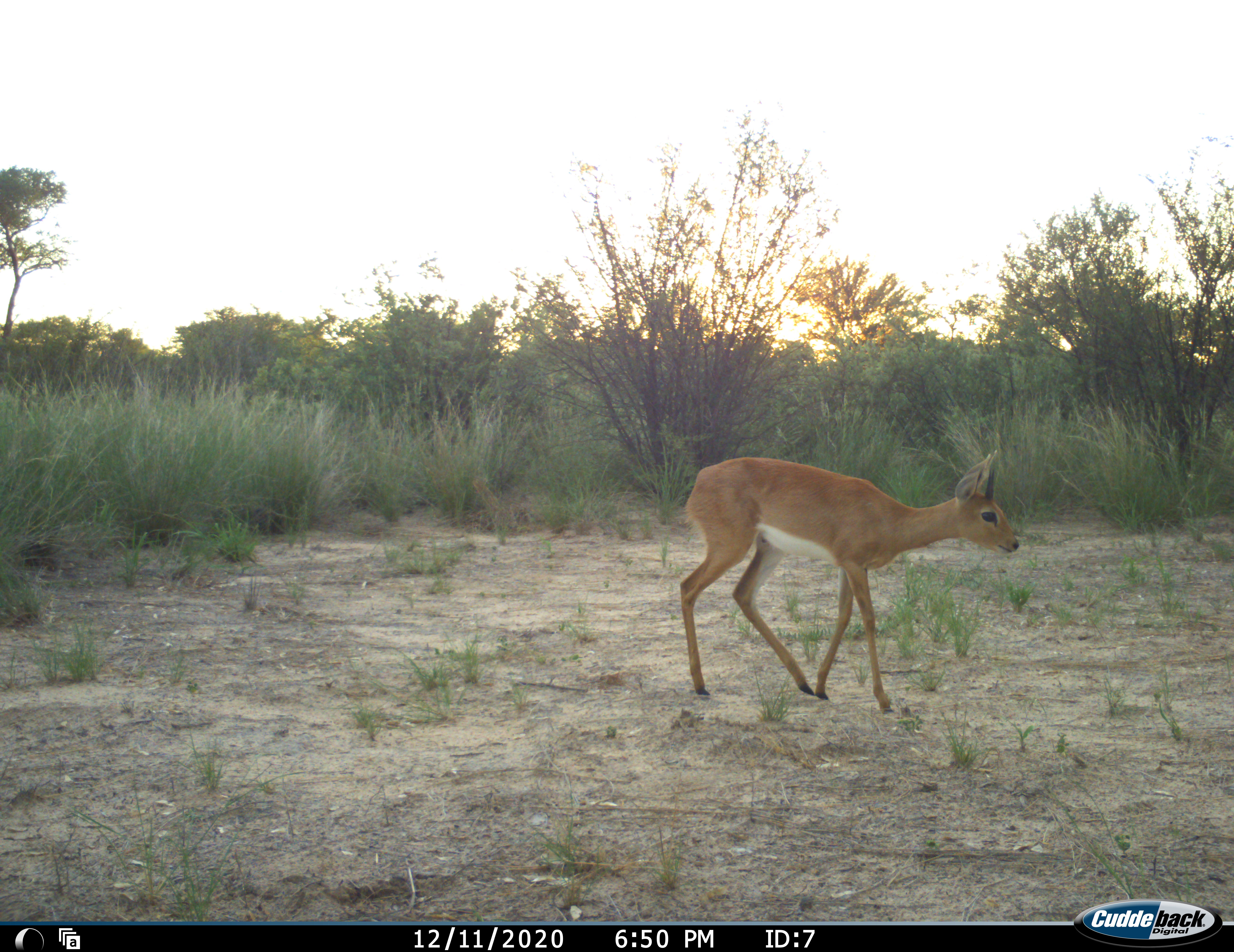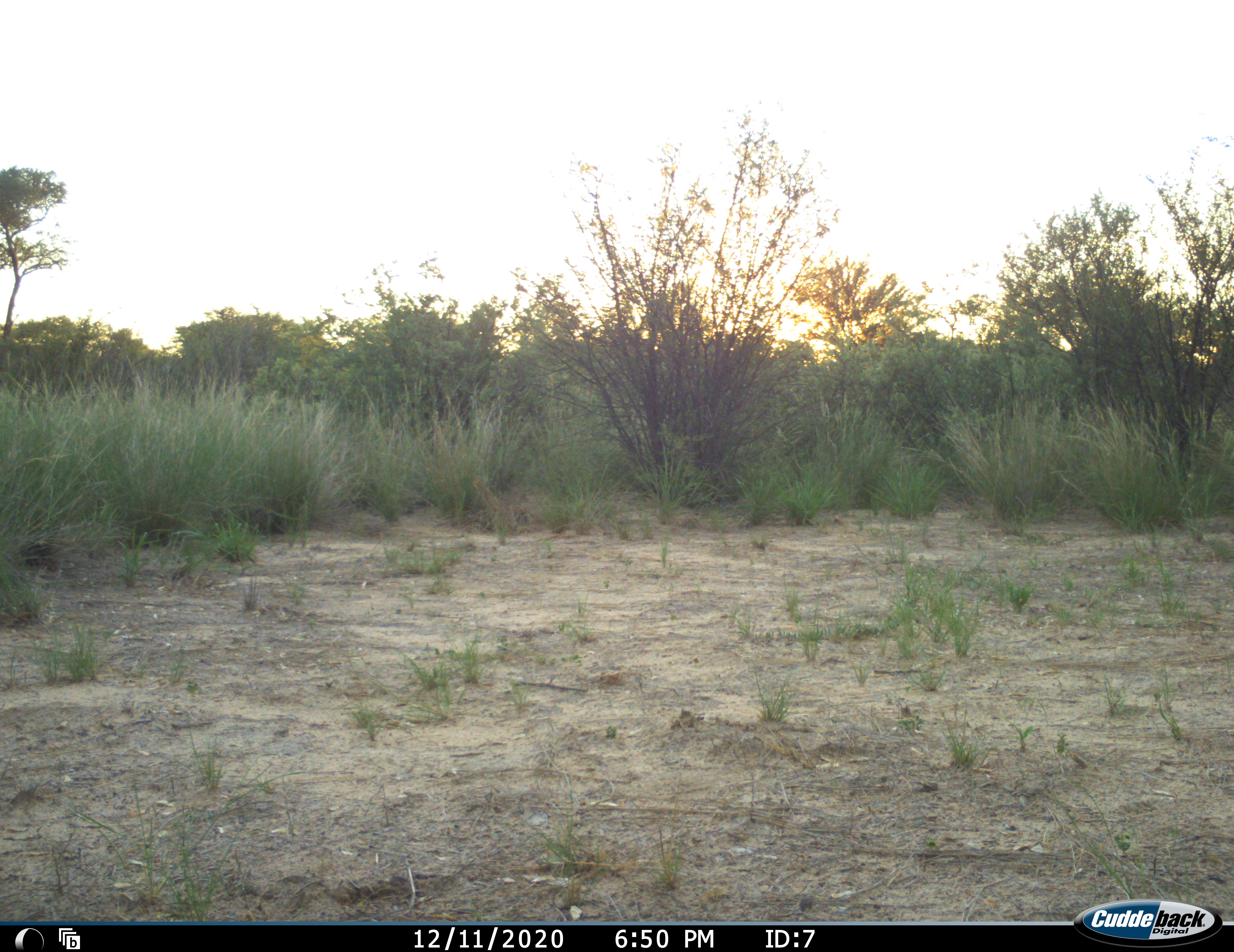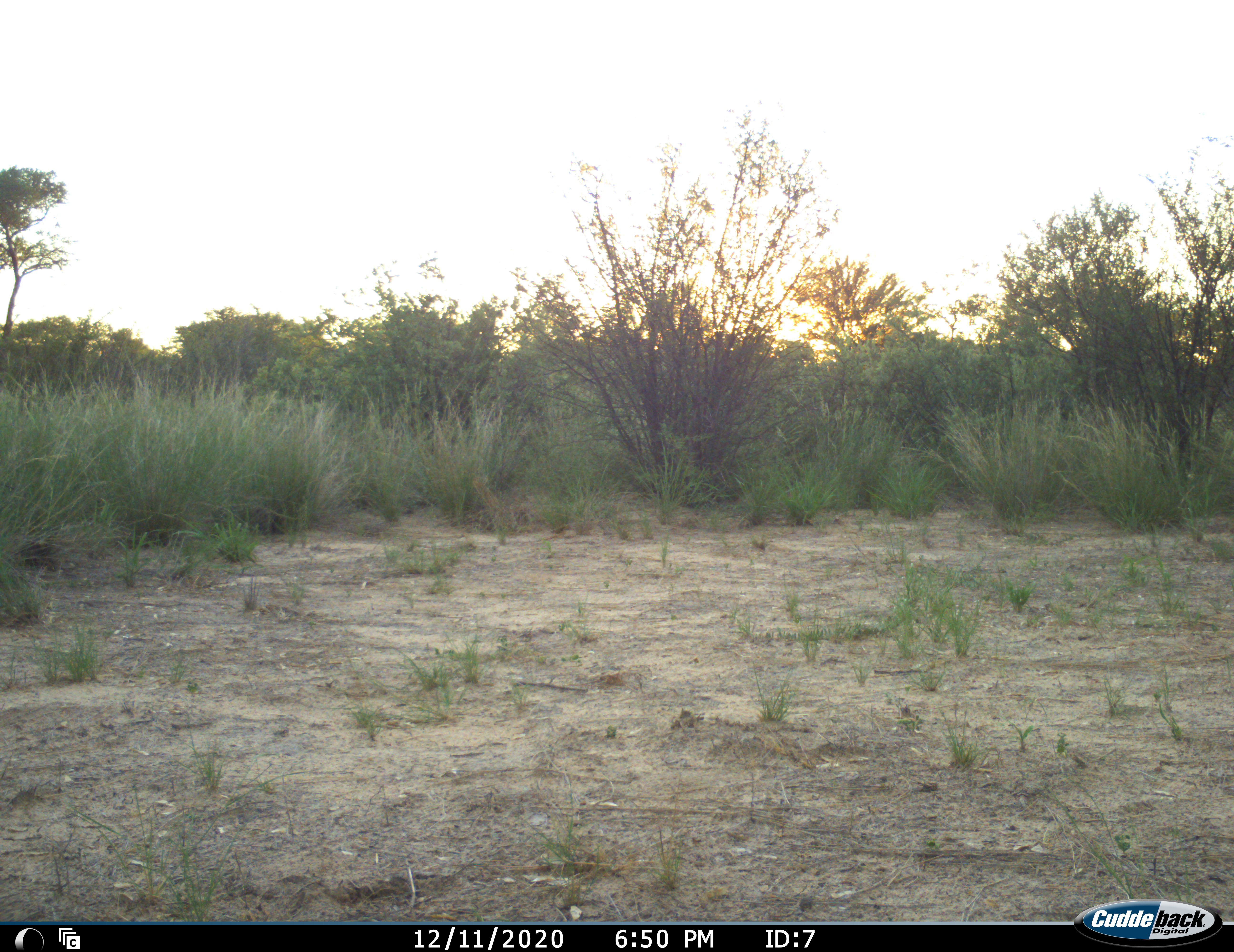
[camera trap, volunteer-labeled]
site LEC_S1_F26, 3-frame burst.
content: unidentified animal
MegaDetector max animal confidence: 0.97